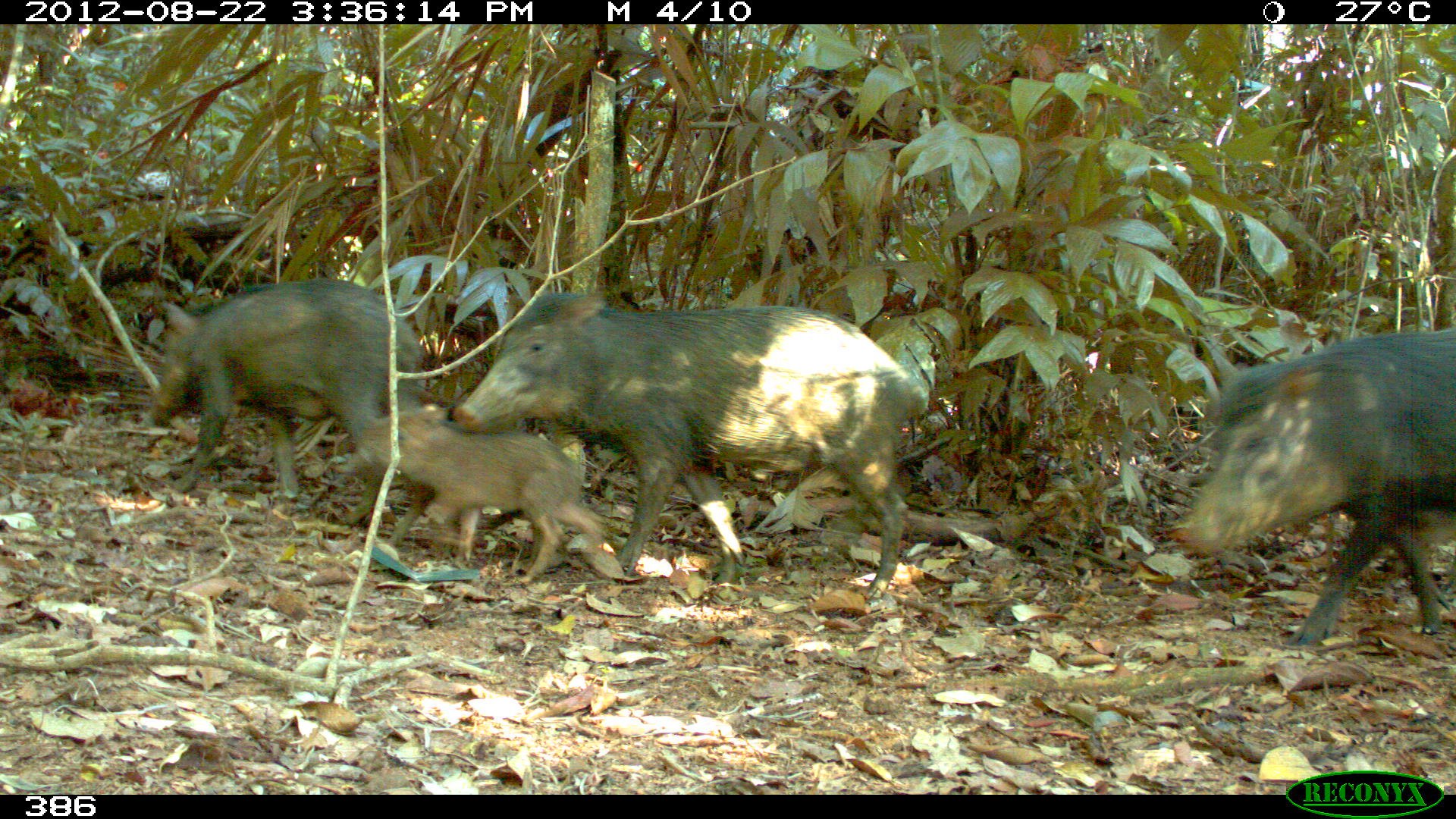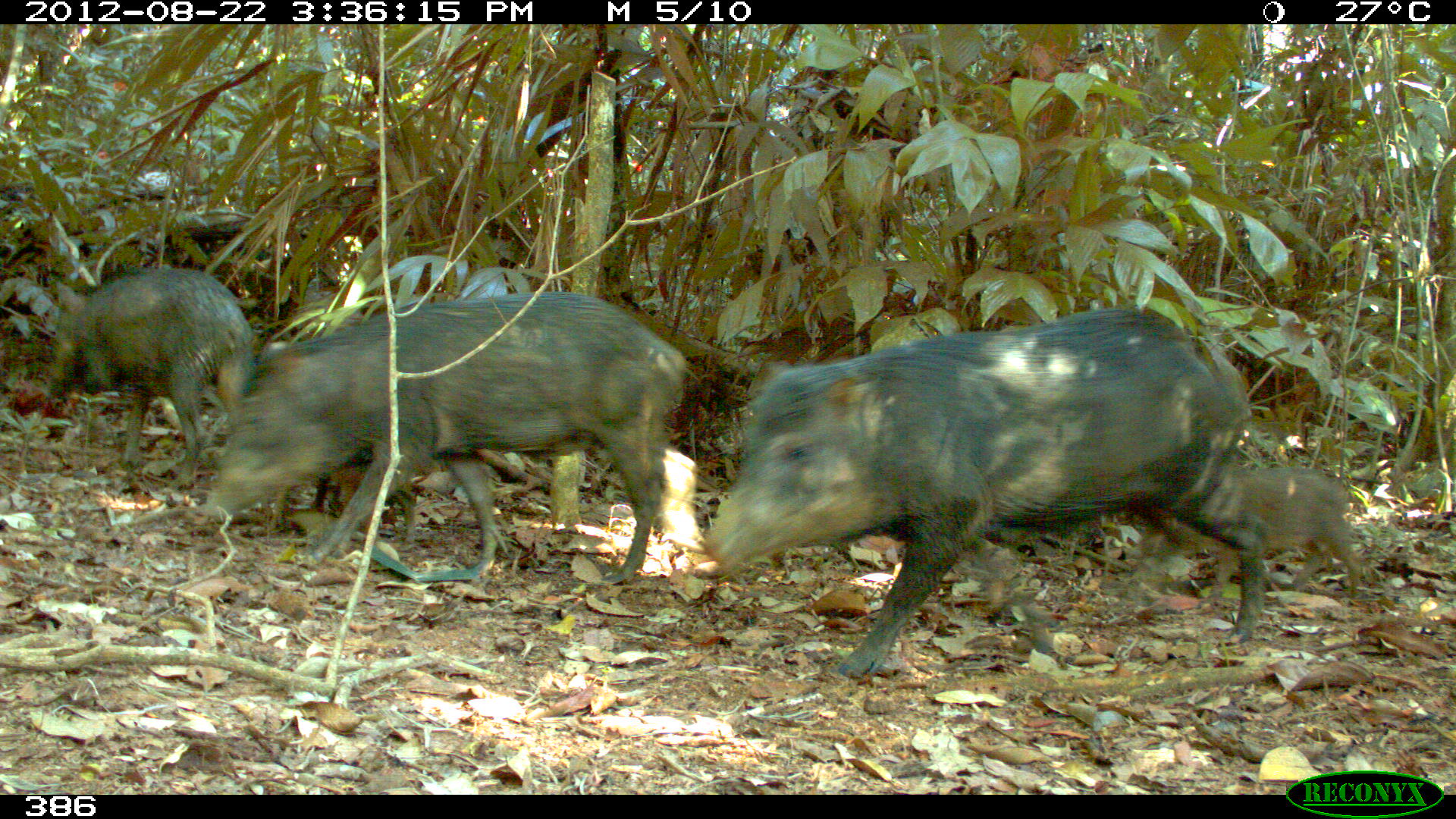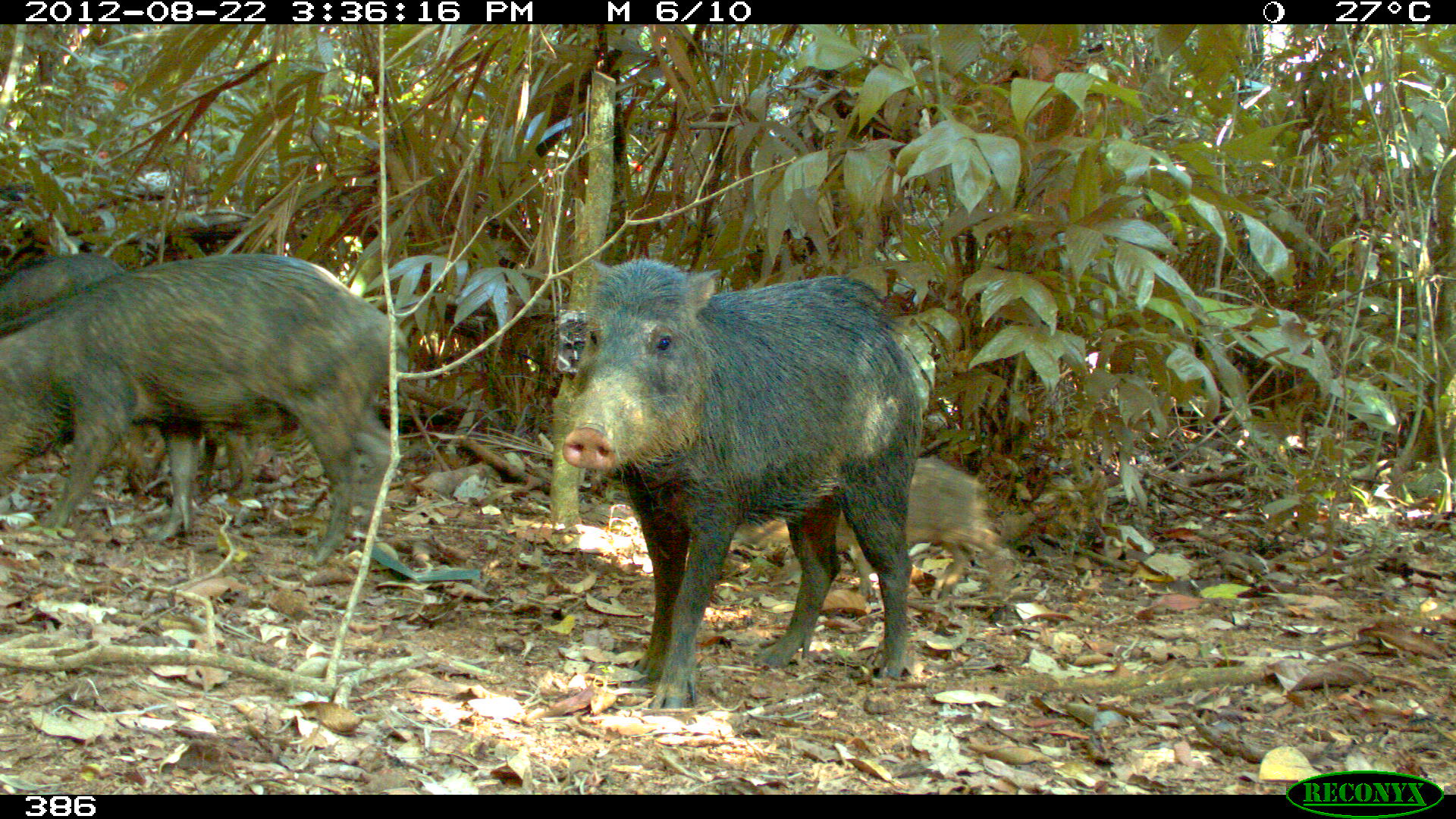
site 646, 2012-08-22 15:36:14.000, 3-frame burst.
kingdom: Animalia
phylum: Chordata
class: Mammalia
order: Artiodactyla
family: Tayassuidae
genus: Tayassu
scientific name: Tayassu pecari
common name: white-lipped peccary